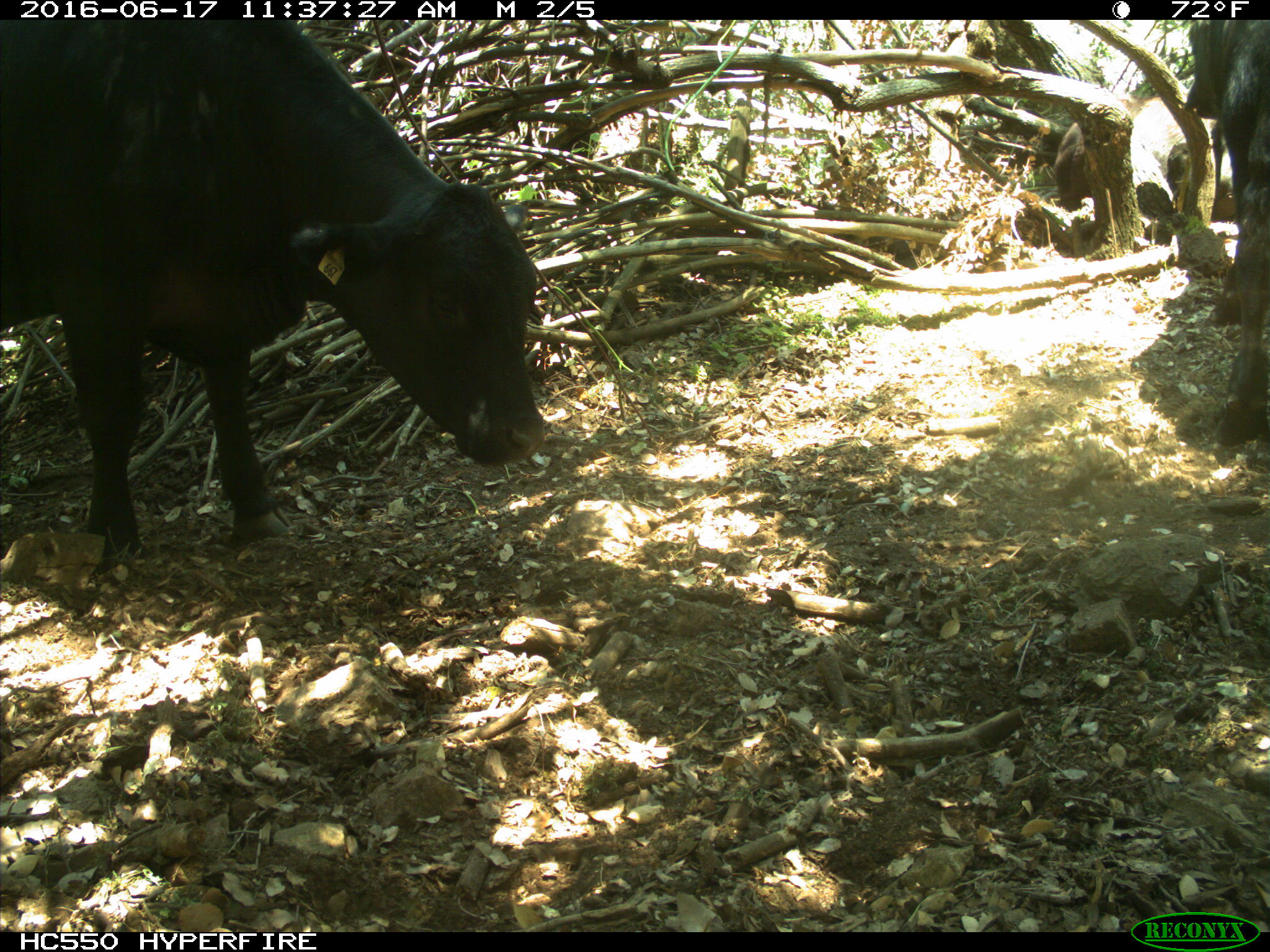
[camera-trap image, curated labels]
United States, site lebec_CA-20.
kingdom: Animalia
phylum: Chordata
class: Mammalia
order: Artiodactyla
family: Bovidae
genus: Bos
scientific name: Bos taurus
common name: domestic cow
Bos taurus (domestic cow).